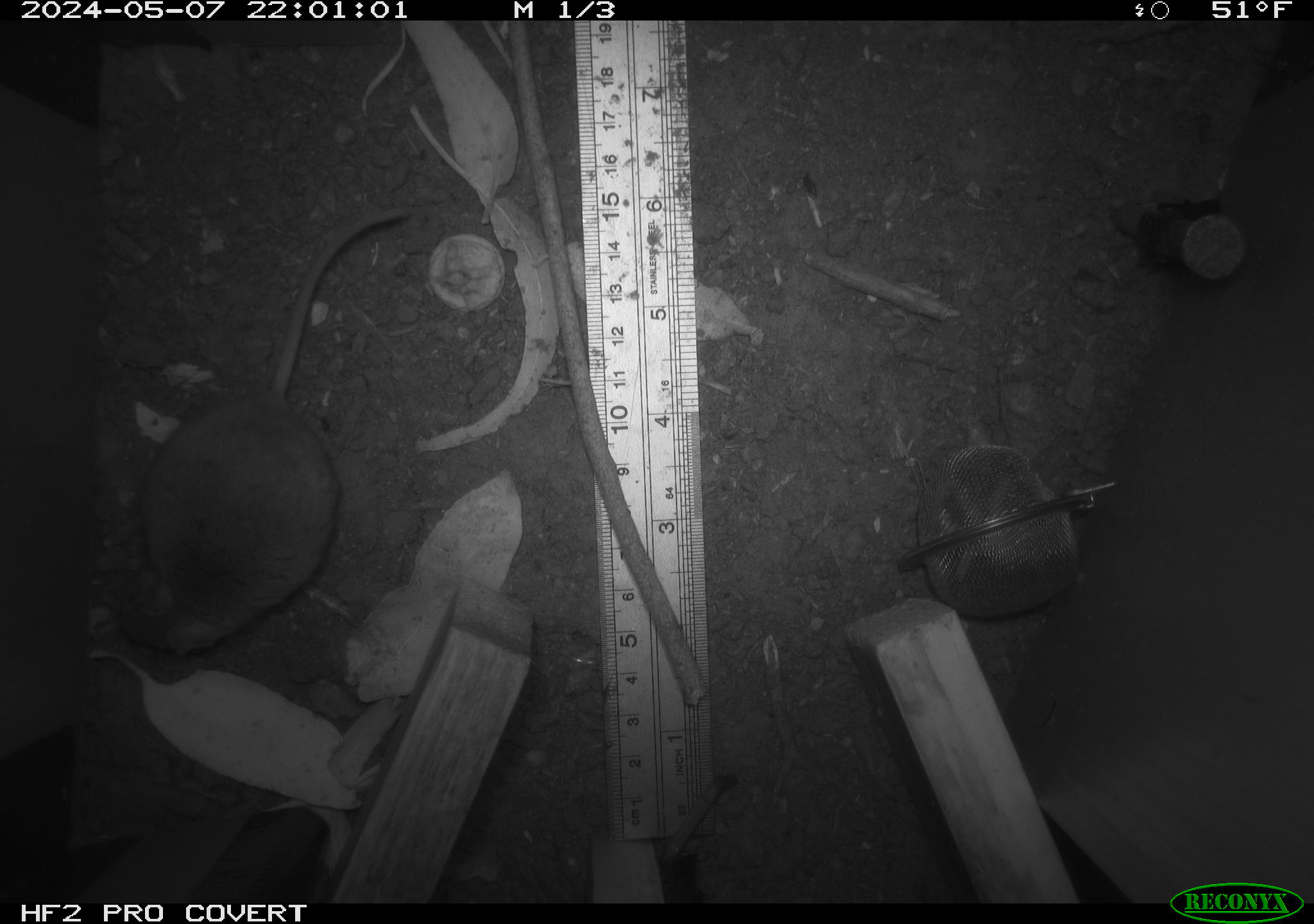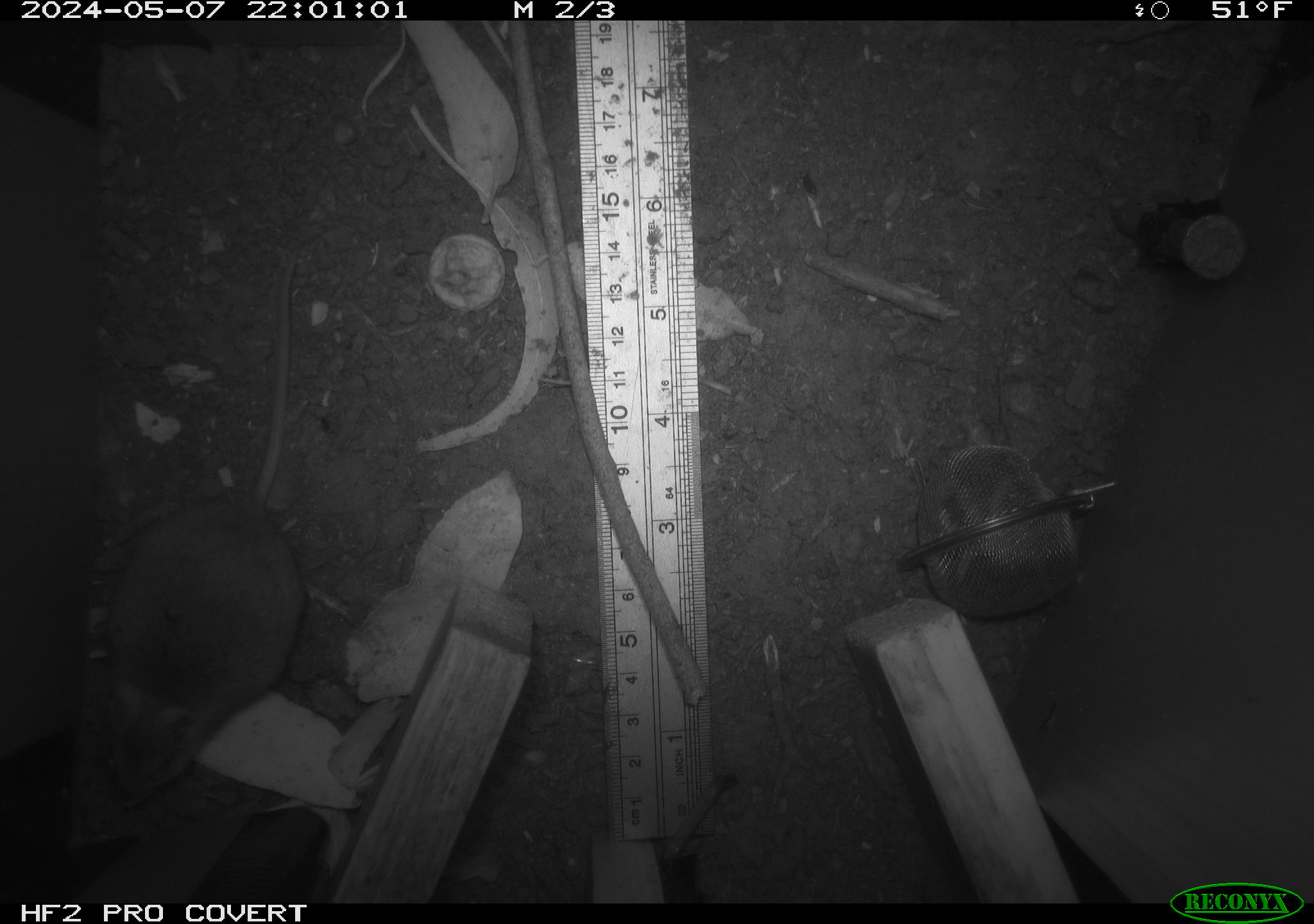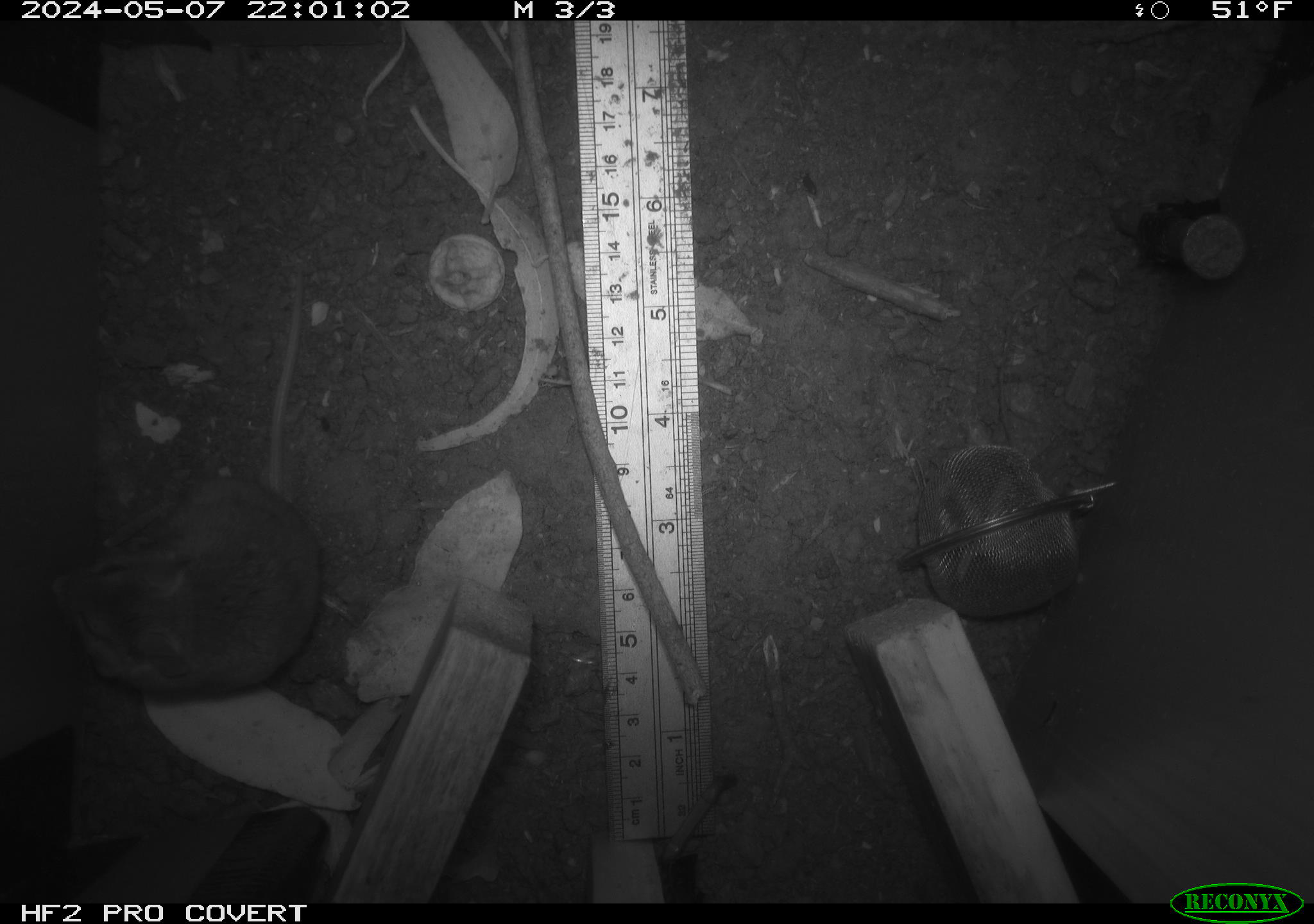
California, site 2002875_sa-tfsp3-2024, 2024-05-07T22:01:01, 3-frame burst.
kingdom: Animalia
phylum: Chordata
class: Mammalia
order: Rodentia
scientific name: Rodentia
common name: mouse species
Mouse species (Rodentia).